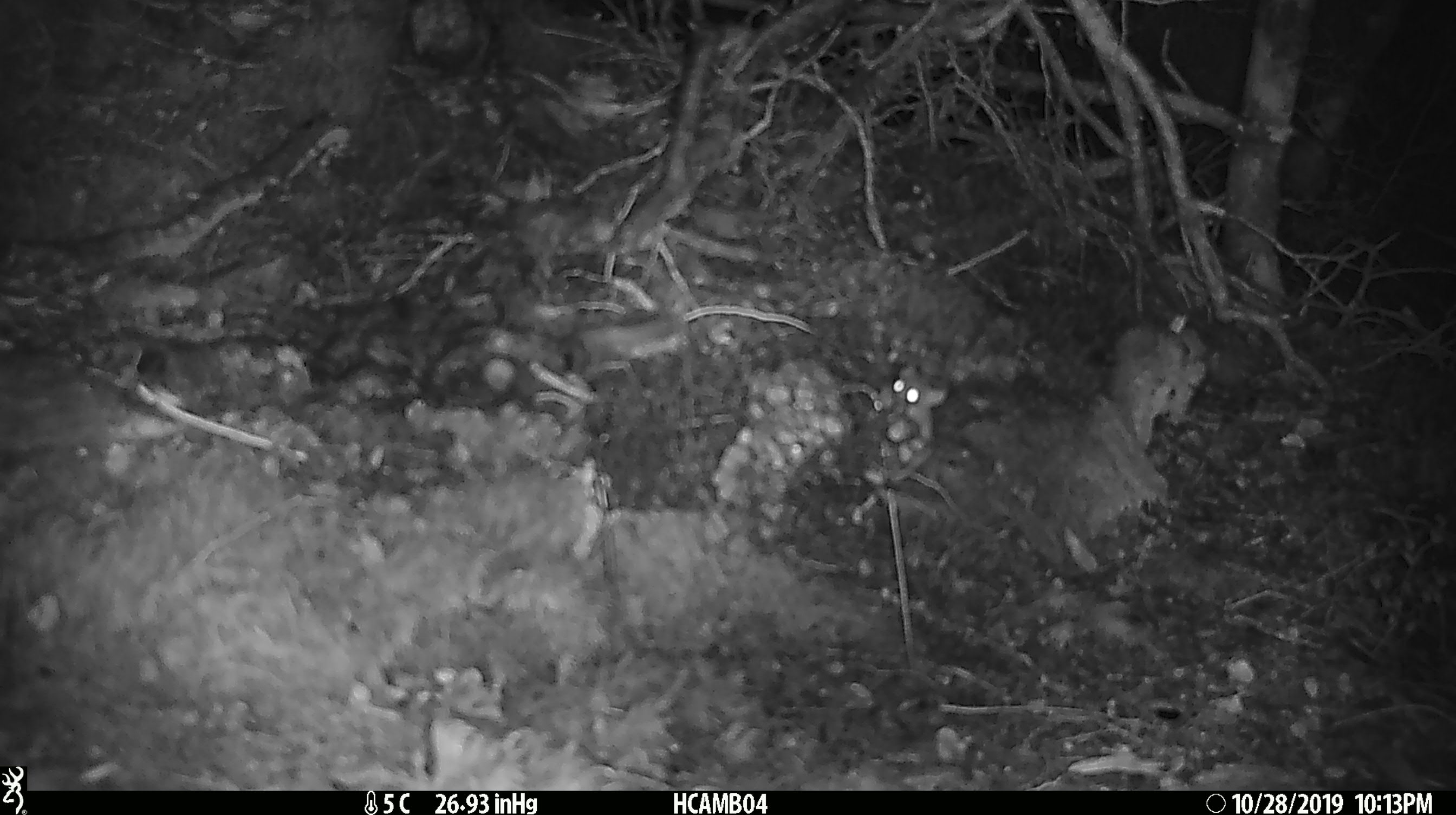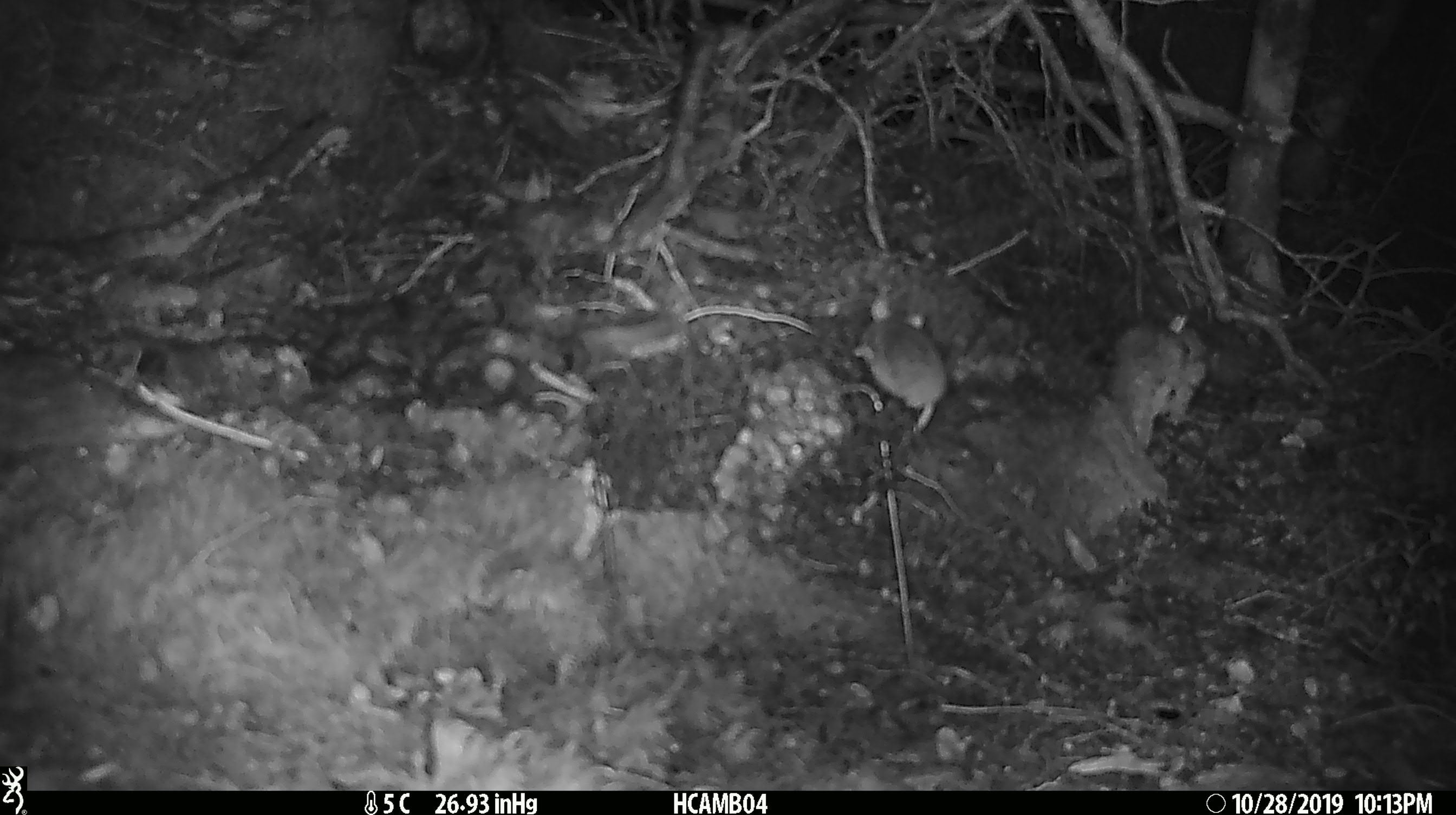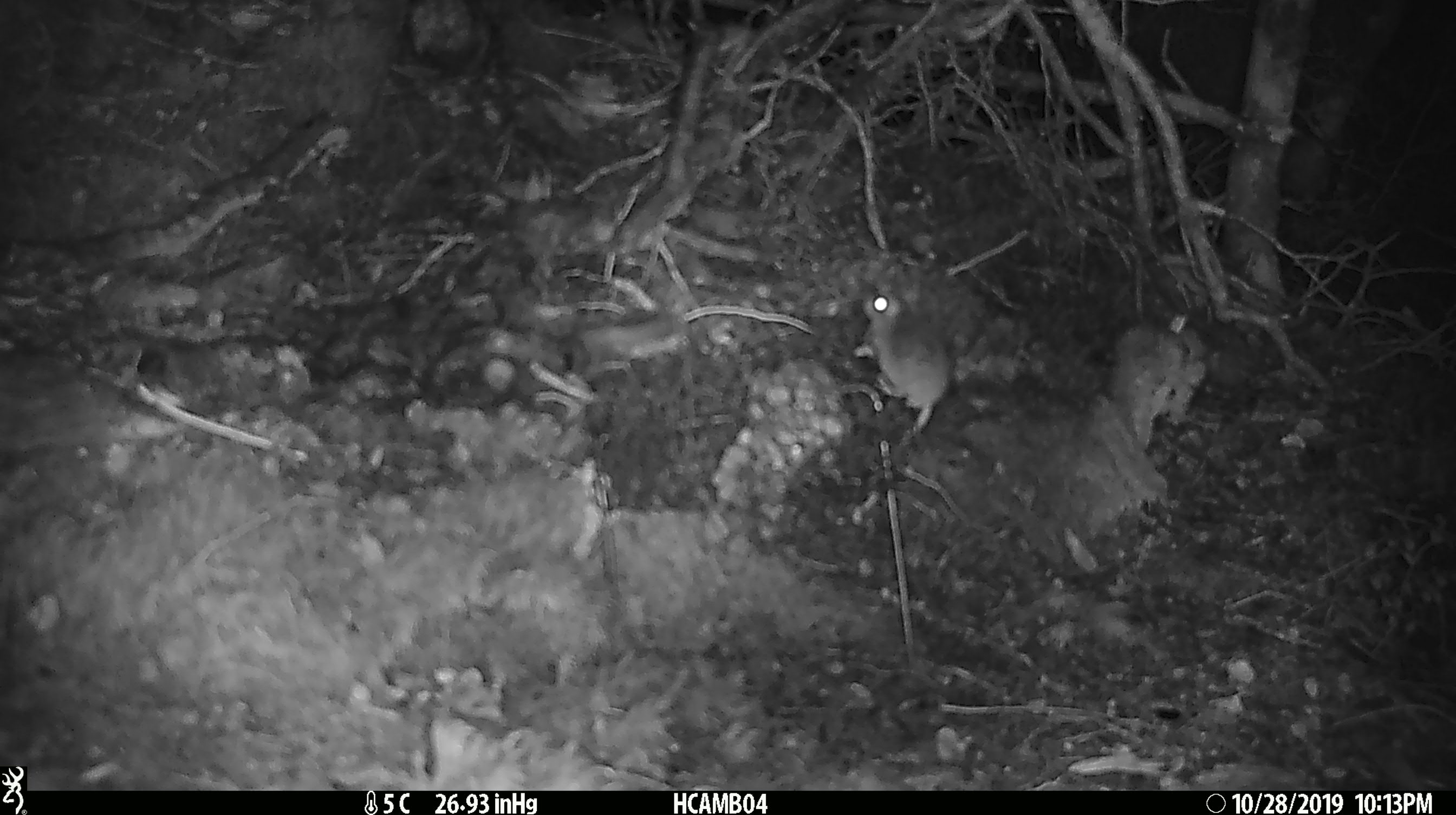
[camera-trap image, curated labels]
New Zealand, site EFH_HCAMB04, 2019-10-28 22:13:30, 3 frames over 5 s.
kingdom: Animalia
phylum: Chordata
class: Mammalia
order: Rodentia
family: Muridae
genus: Mus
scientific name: Mus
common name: mouse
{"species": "mouse (Mus)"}